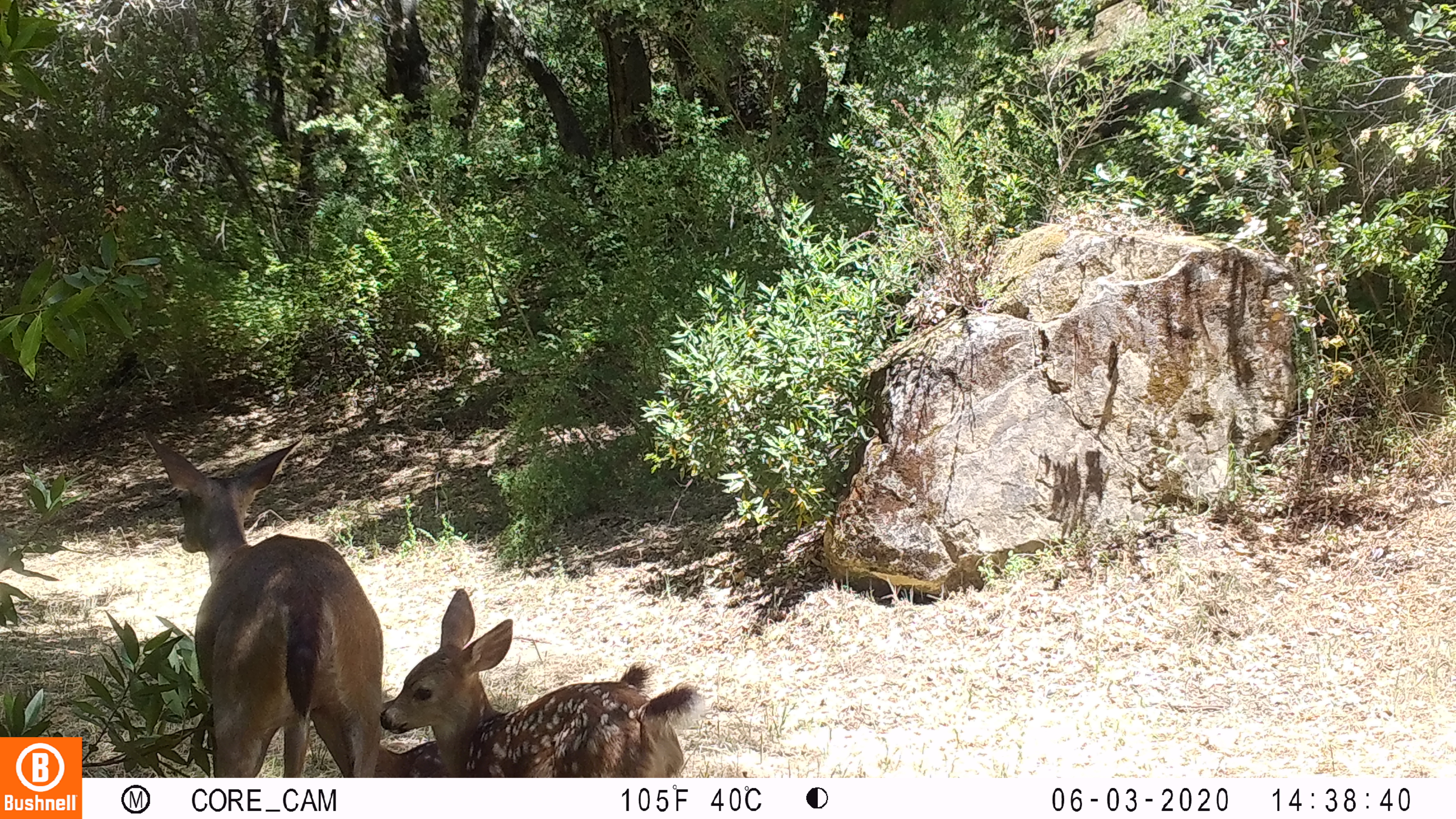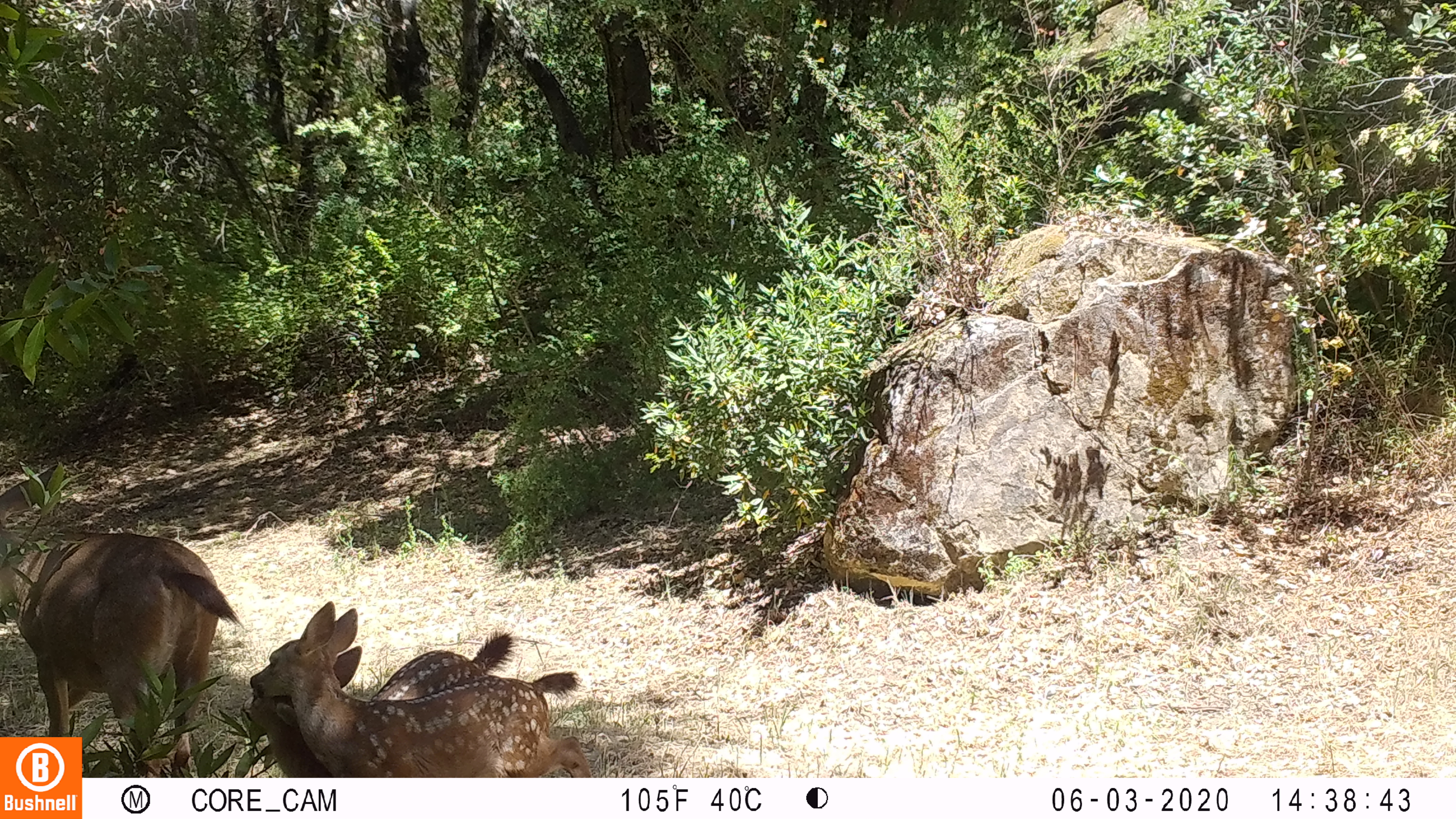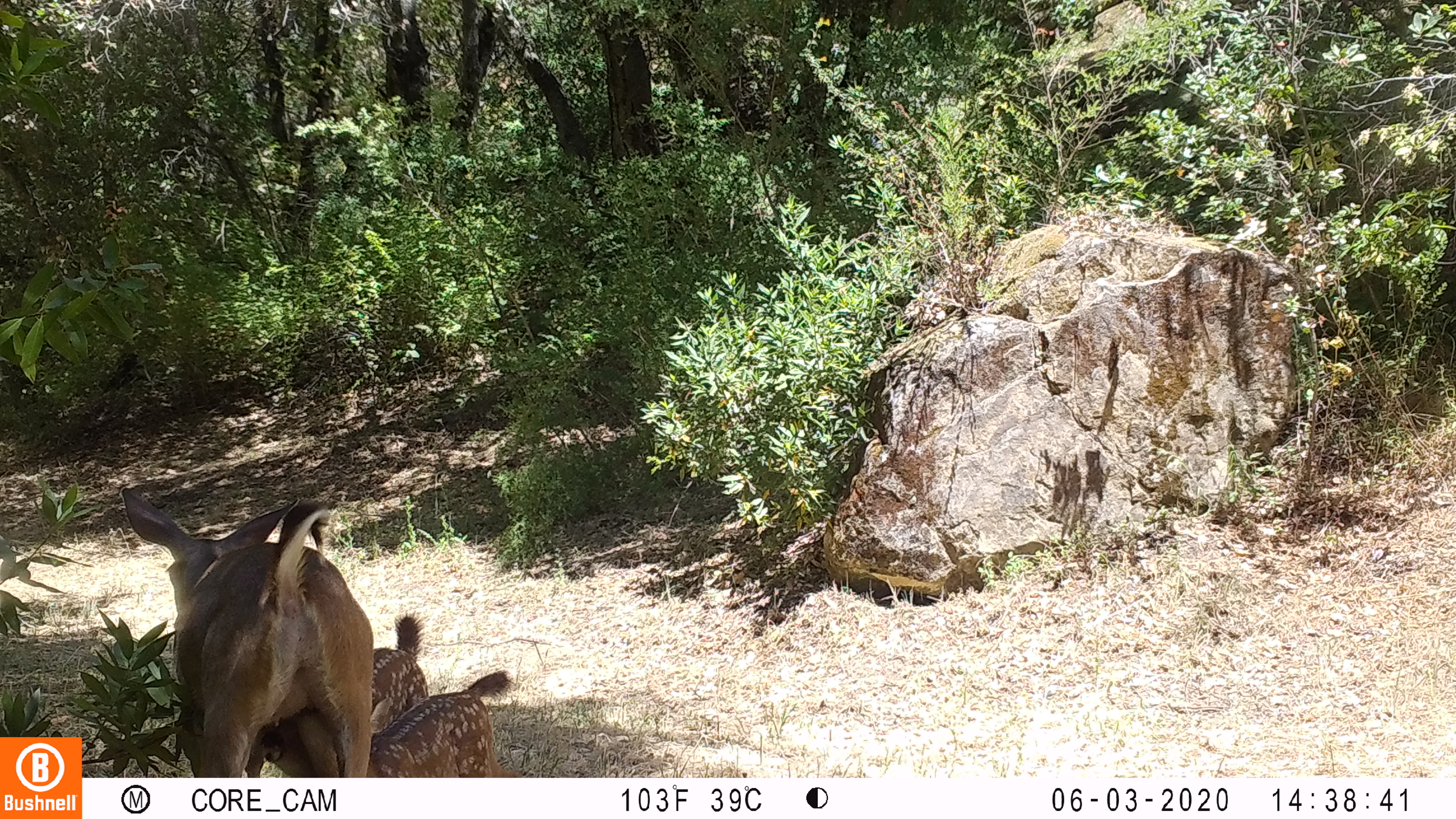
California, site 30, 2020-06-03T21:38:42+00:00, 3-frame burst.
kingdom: Animalia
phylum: Chordata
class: Mammalia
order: Artiodactyla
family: Cervidae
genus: Odocoileus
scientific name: Odocoileus hemionus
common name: mule deer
Mule deer (Odocoileus hemionus).